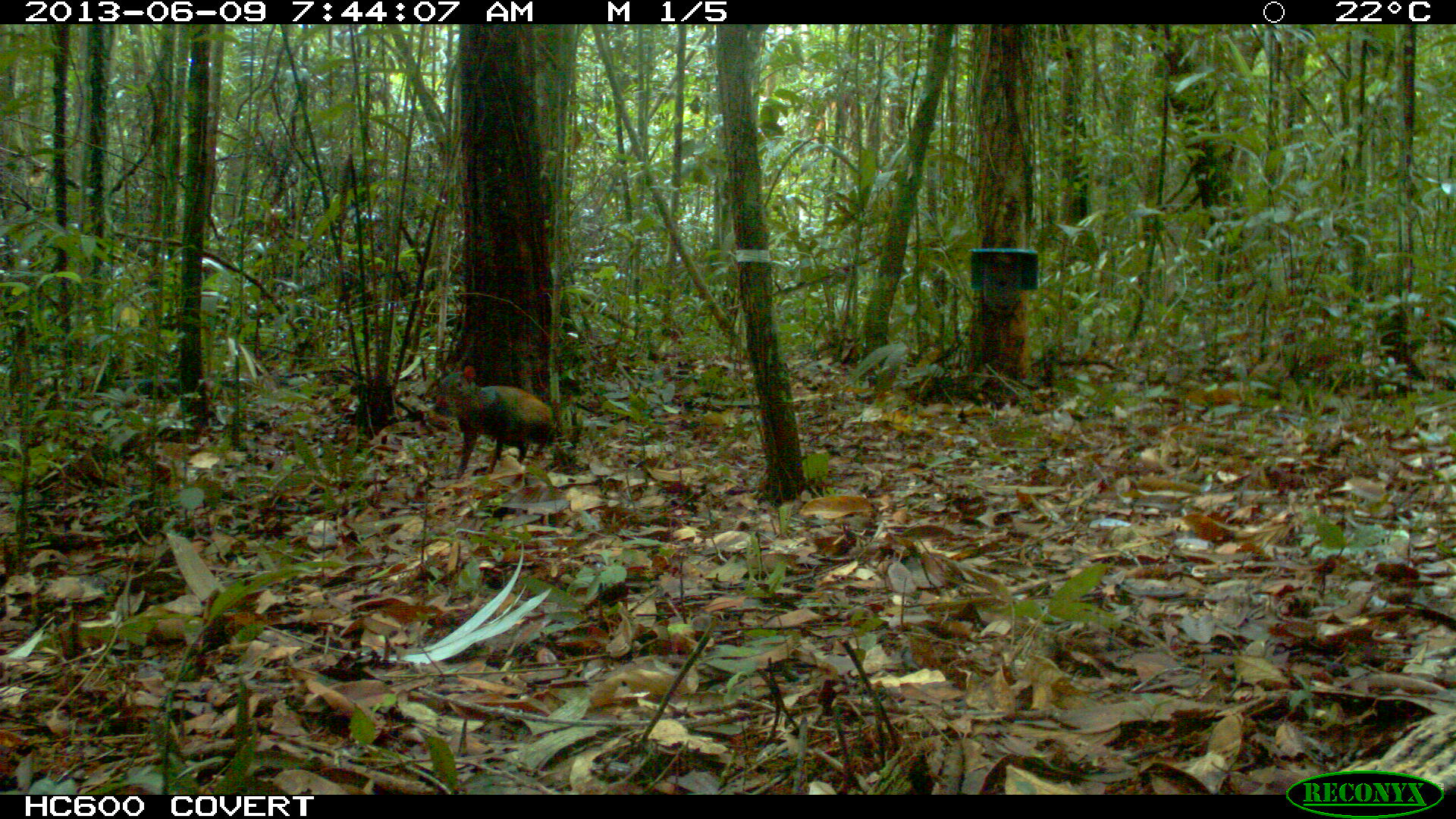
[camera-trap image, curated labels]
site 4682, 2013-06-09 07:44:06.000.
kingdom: Animalia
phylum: Chordata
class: Mammalia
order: Rodentia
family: Dasyproctidae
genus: Dasyprocta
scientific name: Dasyprocta leporina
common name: red-rumped agouti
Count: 1.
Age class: adult.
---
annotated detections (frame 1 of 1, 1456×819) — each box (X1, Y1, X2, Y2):
dasyprocta leporina: (434, 365, 558, 481)